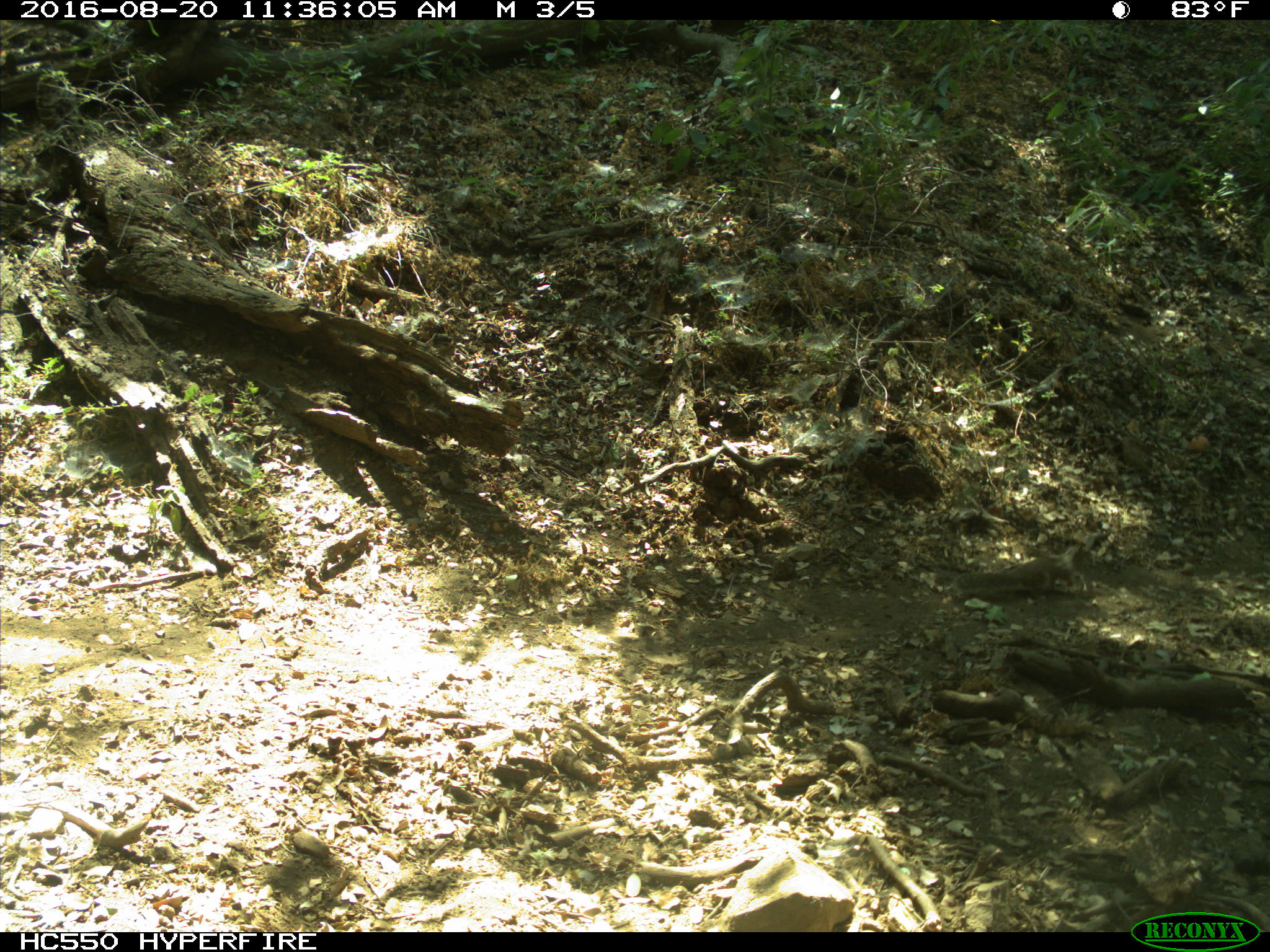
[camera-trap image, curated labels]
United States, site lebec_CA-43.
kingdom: Animalia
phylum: Chordata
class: Mammalia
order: Rodentia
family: Sciuridae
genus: Otospermophilus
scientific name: Otospermophilus beecheyi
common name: california ground squirrel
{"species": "Otospermophilus beecheyi (california ground squirrel)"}